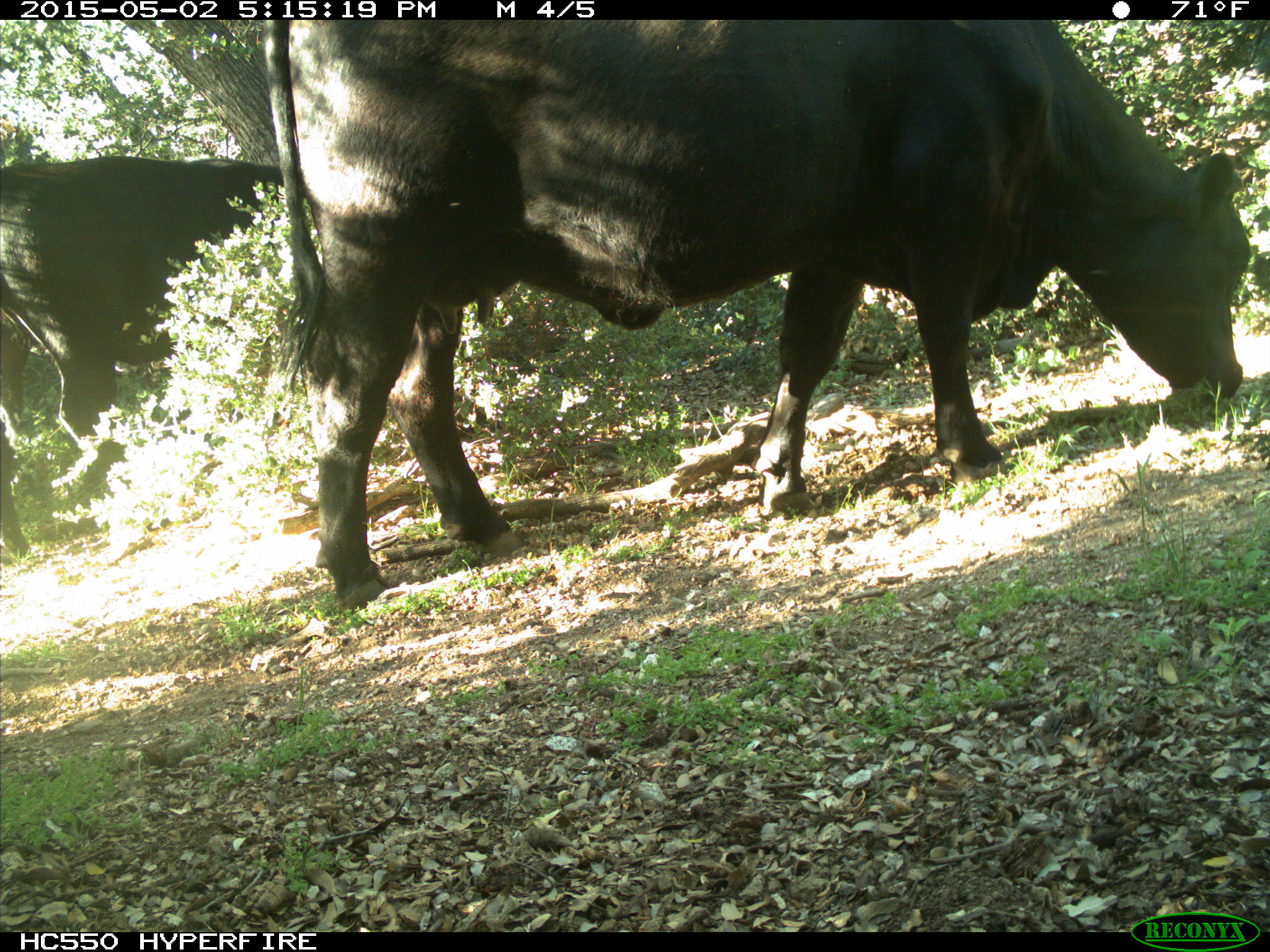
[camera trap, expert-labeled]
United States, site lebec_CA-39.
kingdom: Animalia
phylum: Chordata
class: Mammalia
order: Artiodactyla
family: Bovidae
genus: Bos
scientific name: Bos taurus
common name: domestic cow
Bos taurus (domestic cow).